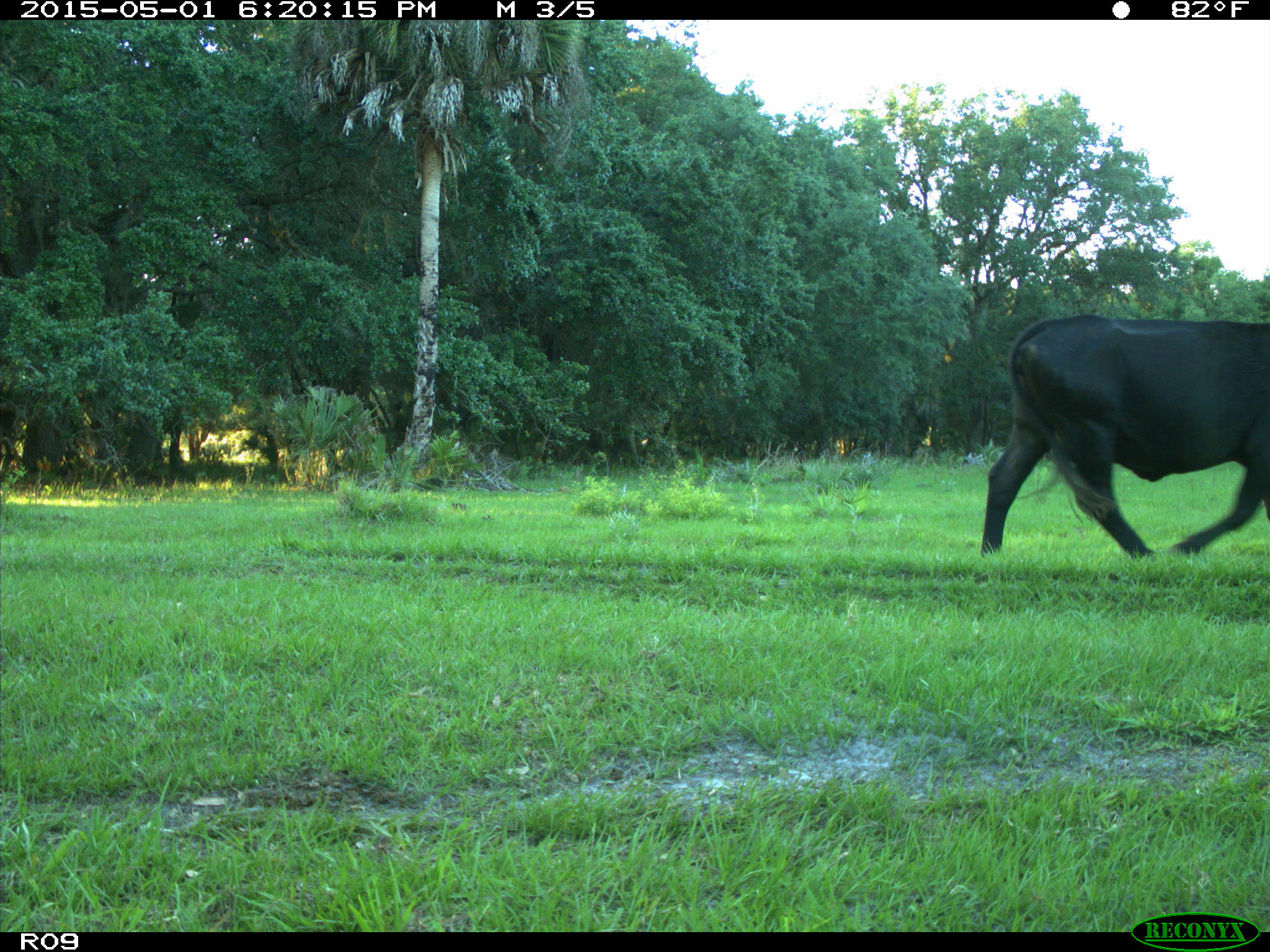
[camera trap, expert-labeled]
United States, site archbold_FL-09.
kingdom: Animalia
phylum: Chordata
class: Mammalia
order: Artiodactyla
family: Bovidae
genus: Bos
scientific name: Bos taurus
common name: domestic cow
Bos taurus (domestic cow).